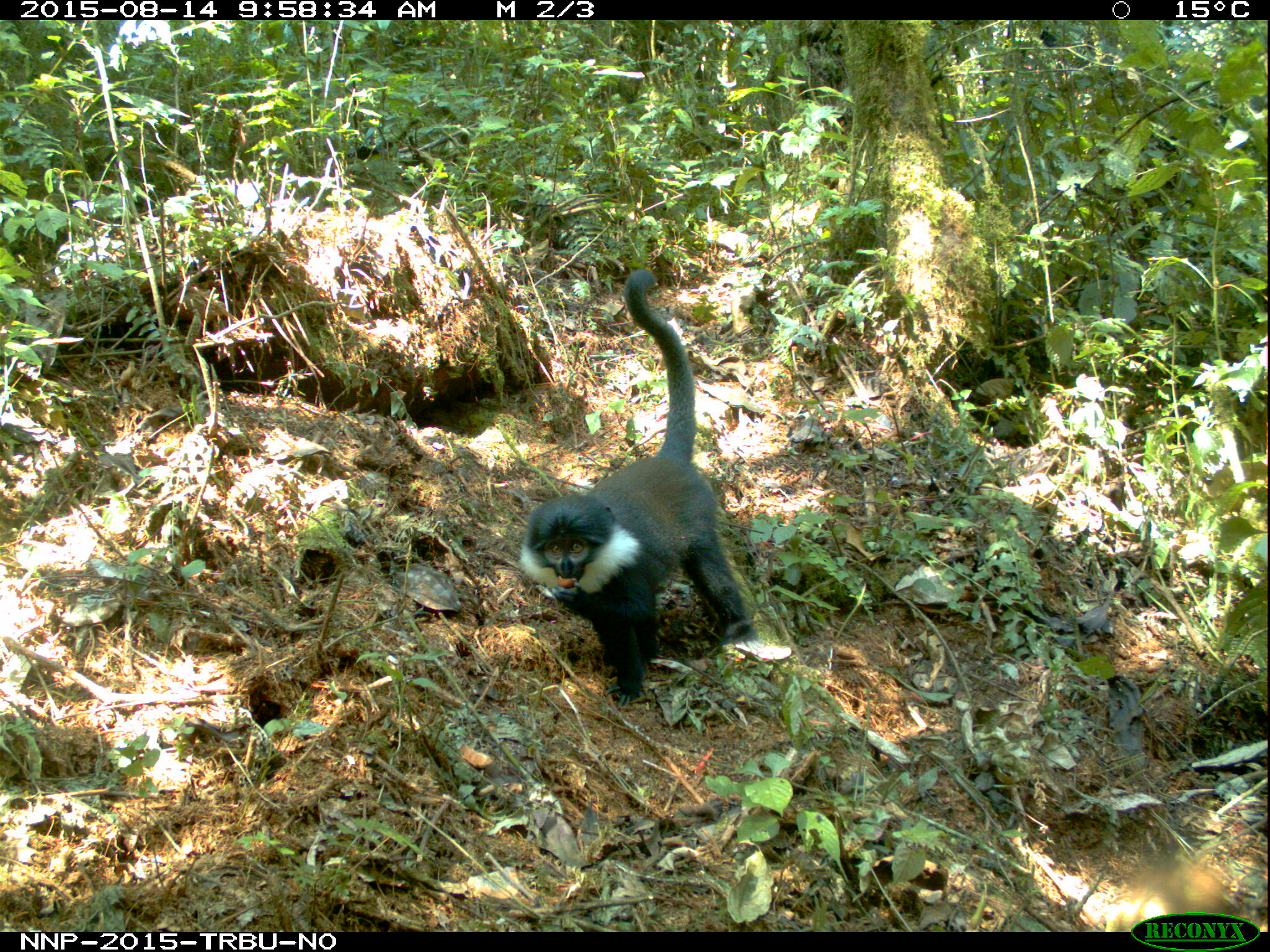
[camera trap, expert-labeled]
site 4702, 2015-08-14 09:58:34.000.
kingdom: Animalia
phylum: Chordata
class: Mammalia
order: Primates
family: Cercopithecidae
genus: Allochrocebus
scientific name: Allochrocebus lhoesti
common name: l'hoest's monkey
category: cercopithecus lhoesti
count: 1